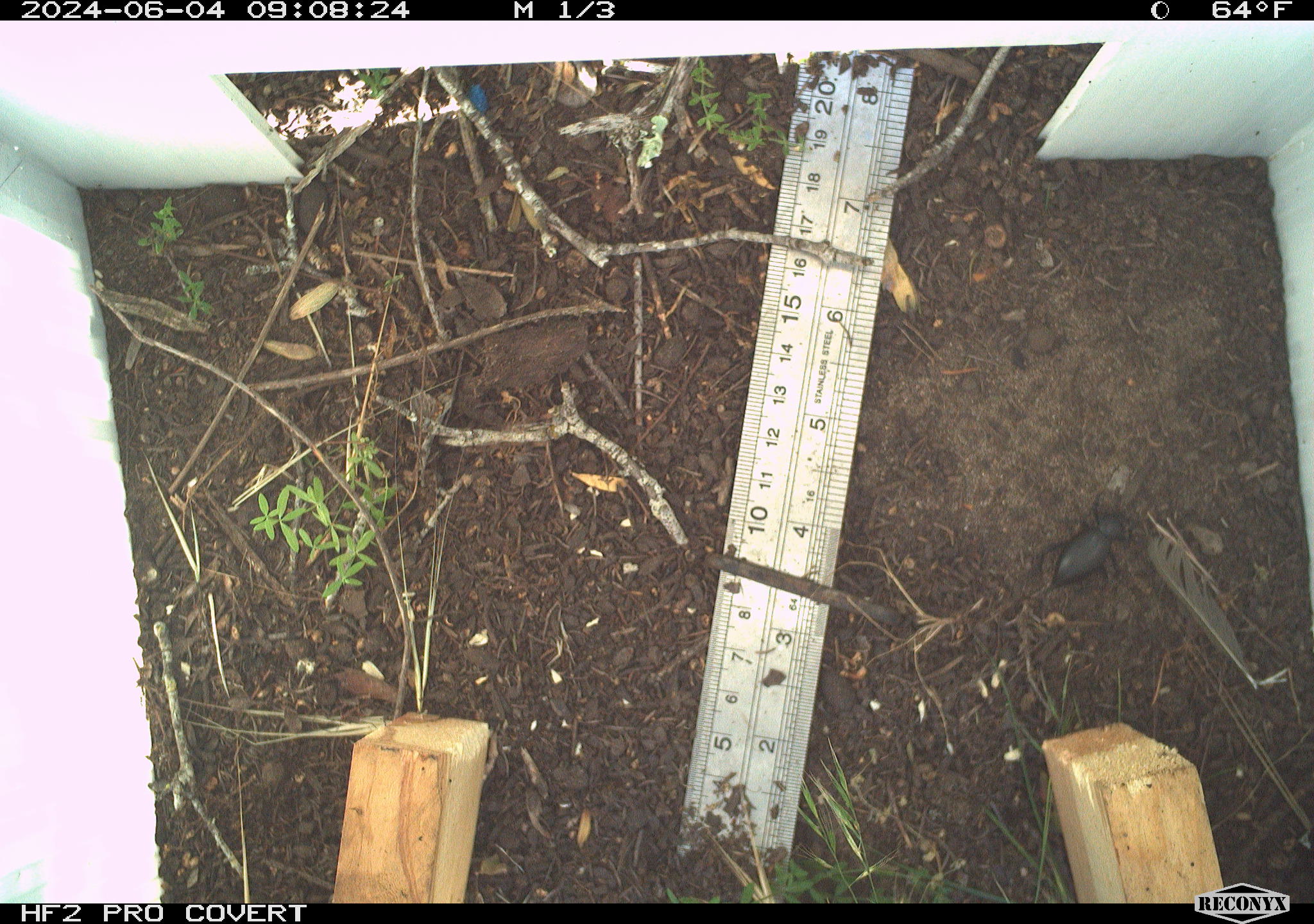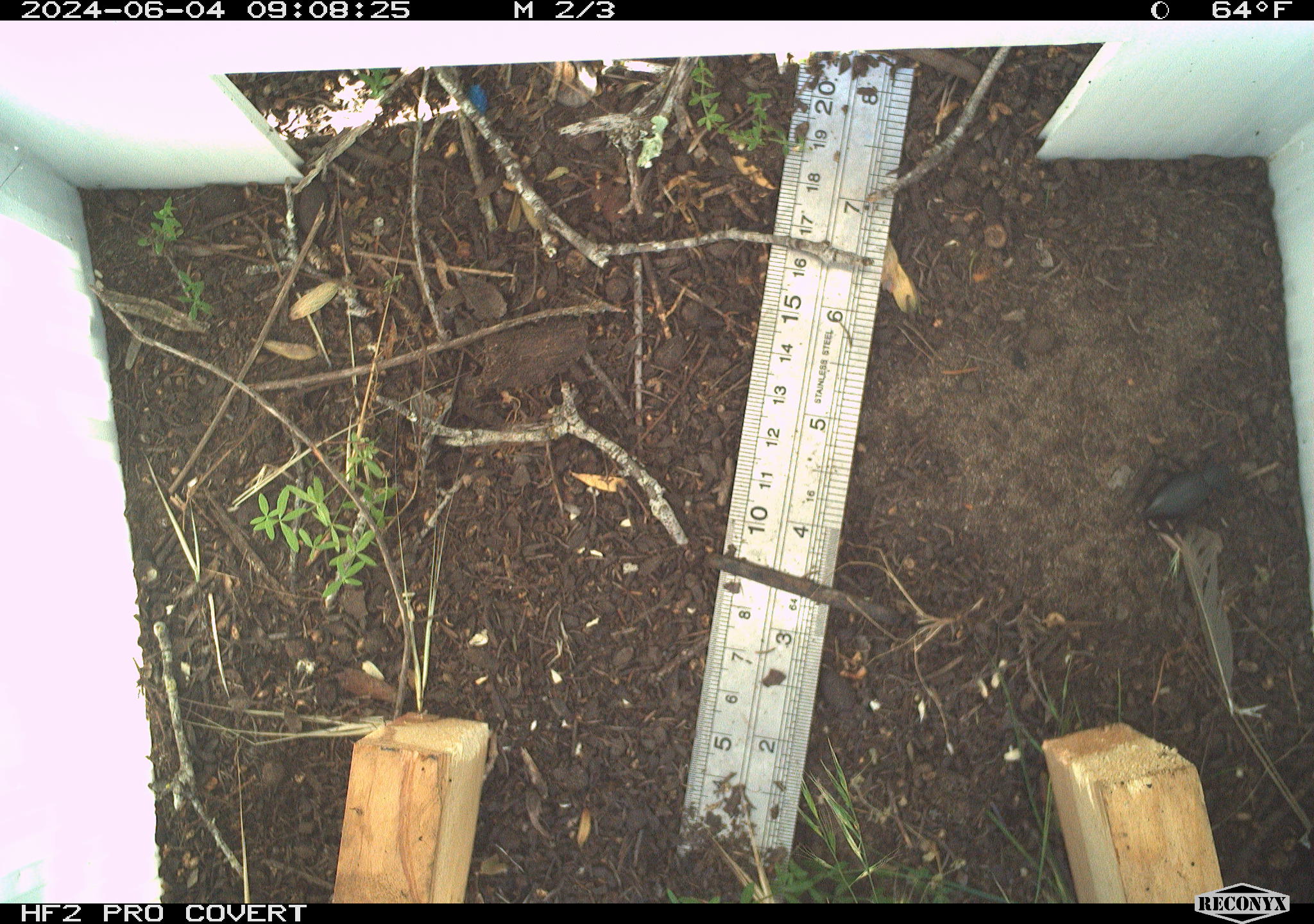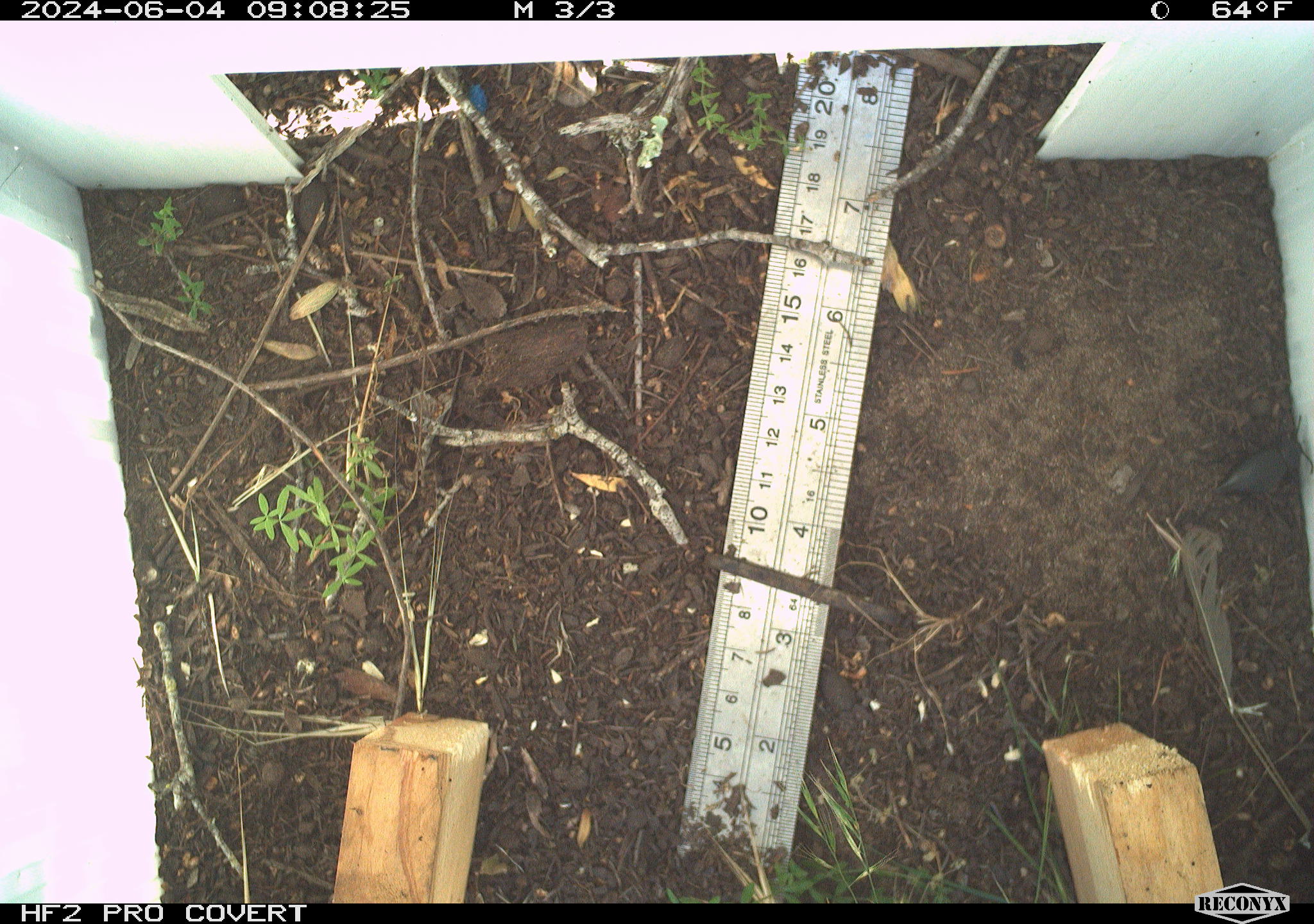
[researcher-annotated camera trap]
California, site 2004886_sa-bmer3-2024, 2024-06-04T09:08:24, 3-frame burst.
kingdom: Animalia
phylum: Arthropoda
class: Insecta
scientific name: Insecta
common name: insect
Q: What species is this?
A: Insect (Insecta).